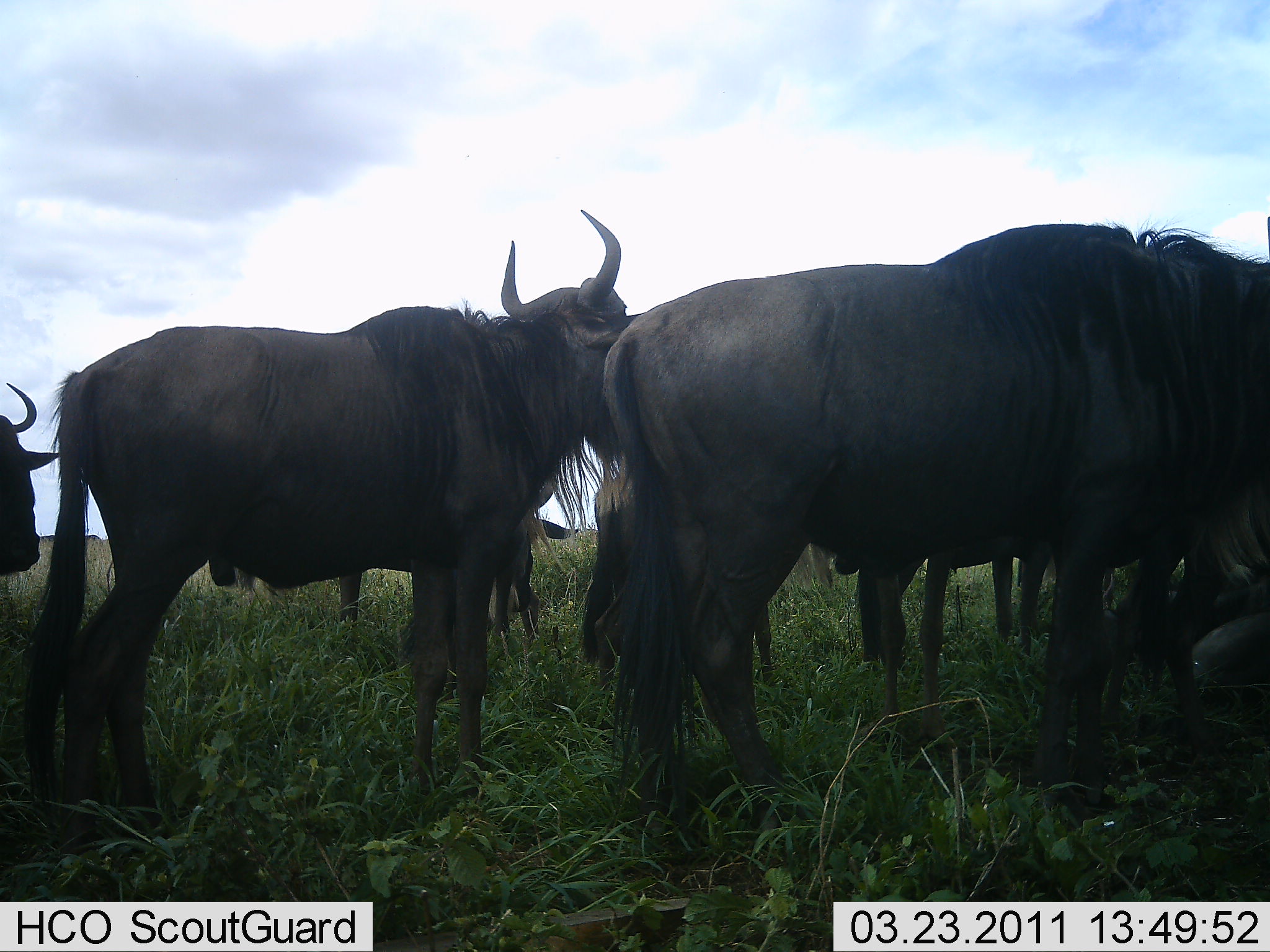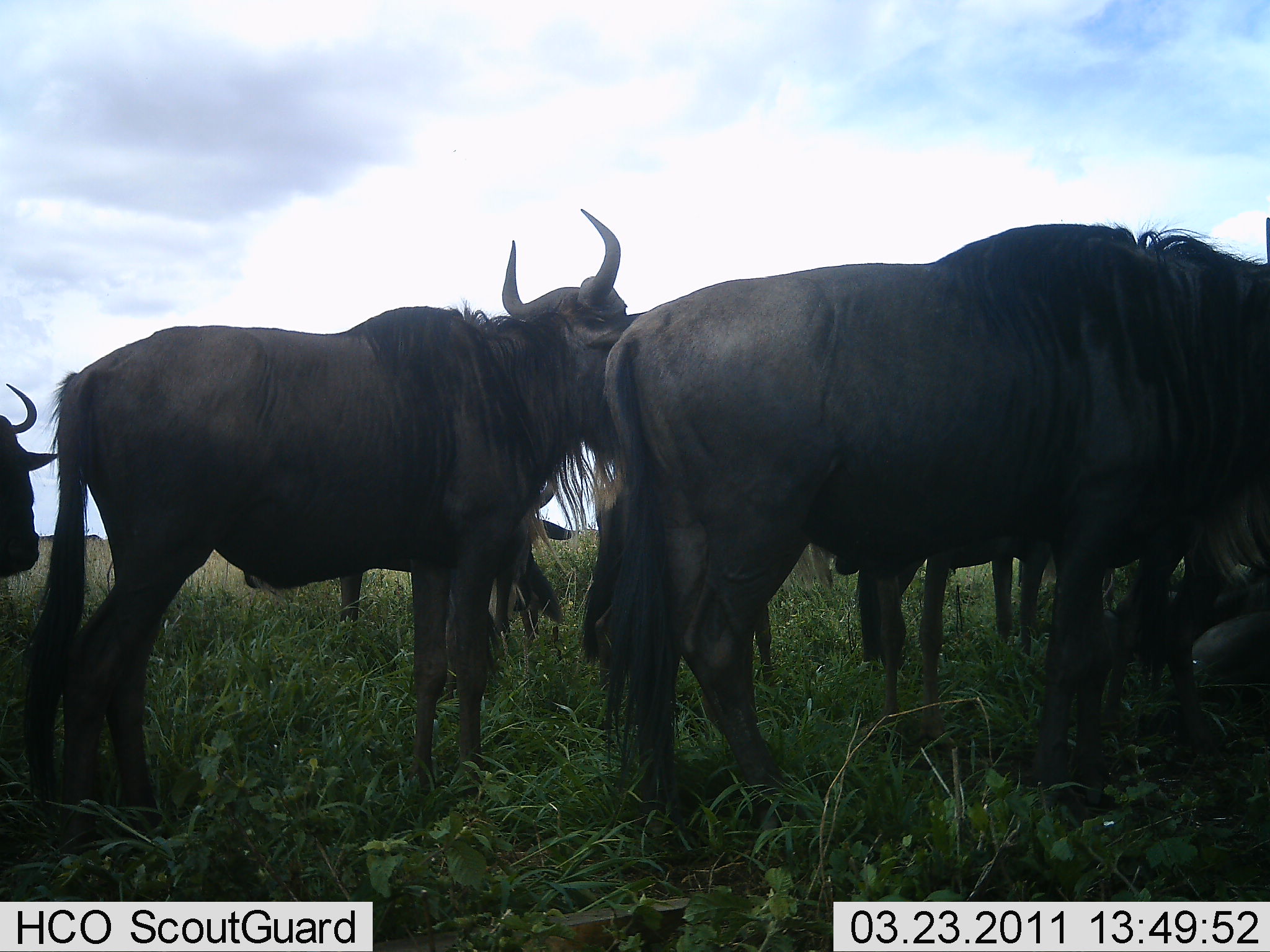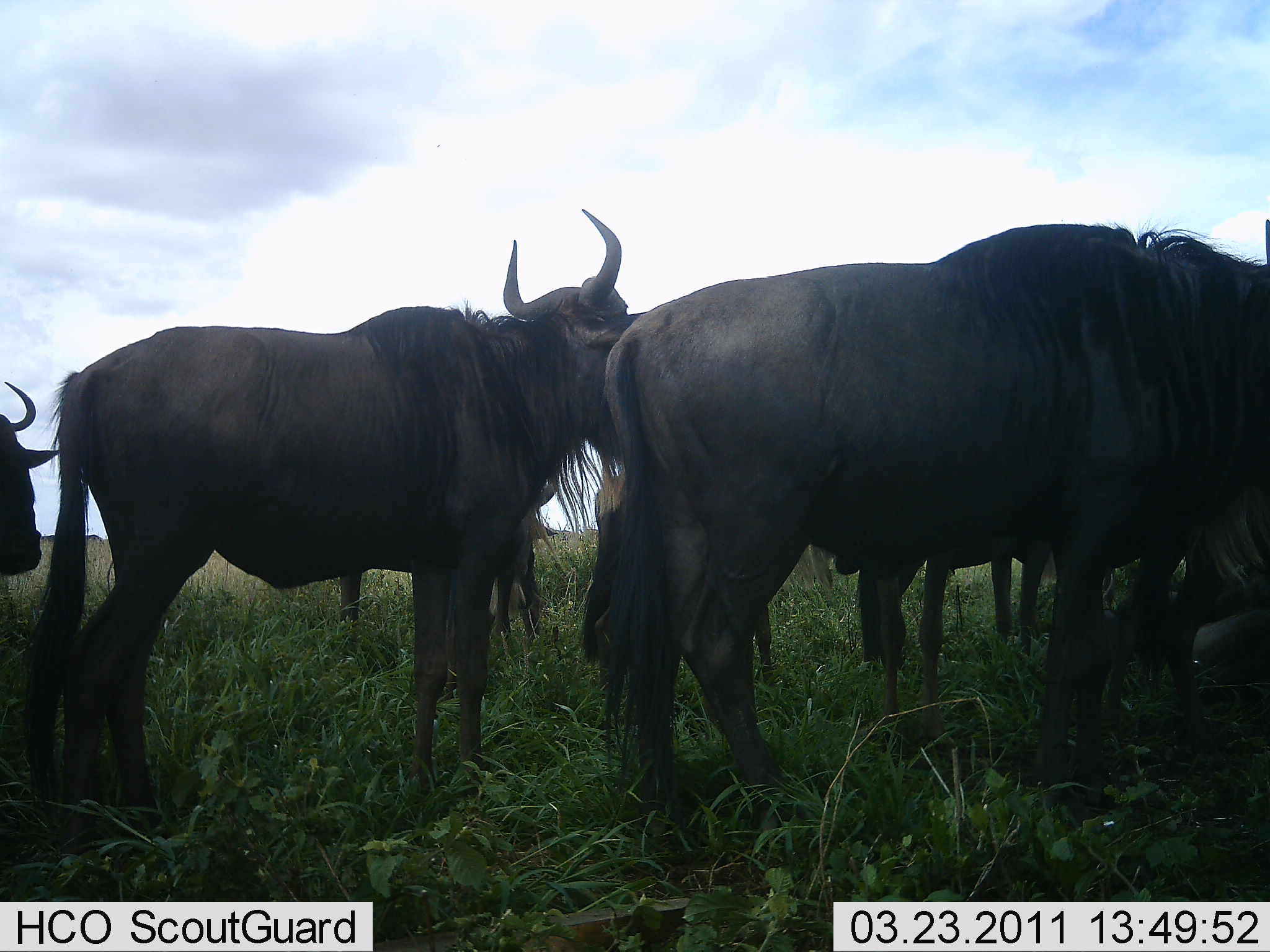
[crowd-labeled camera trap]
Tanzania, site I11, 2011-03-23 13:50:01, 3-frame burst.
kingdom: Animalia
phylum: Chordata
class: Mammalia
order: Artiodactyla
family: Bovidae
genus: Connochaetes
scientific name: Connochaetes taurinus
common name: blue wildebeest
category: wildebeest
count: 6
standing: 100%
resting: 9%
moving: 0%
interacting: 0%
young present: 9%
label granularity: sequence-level